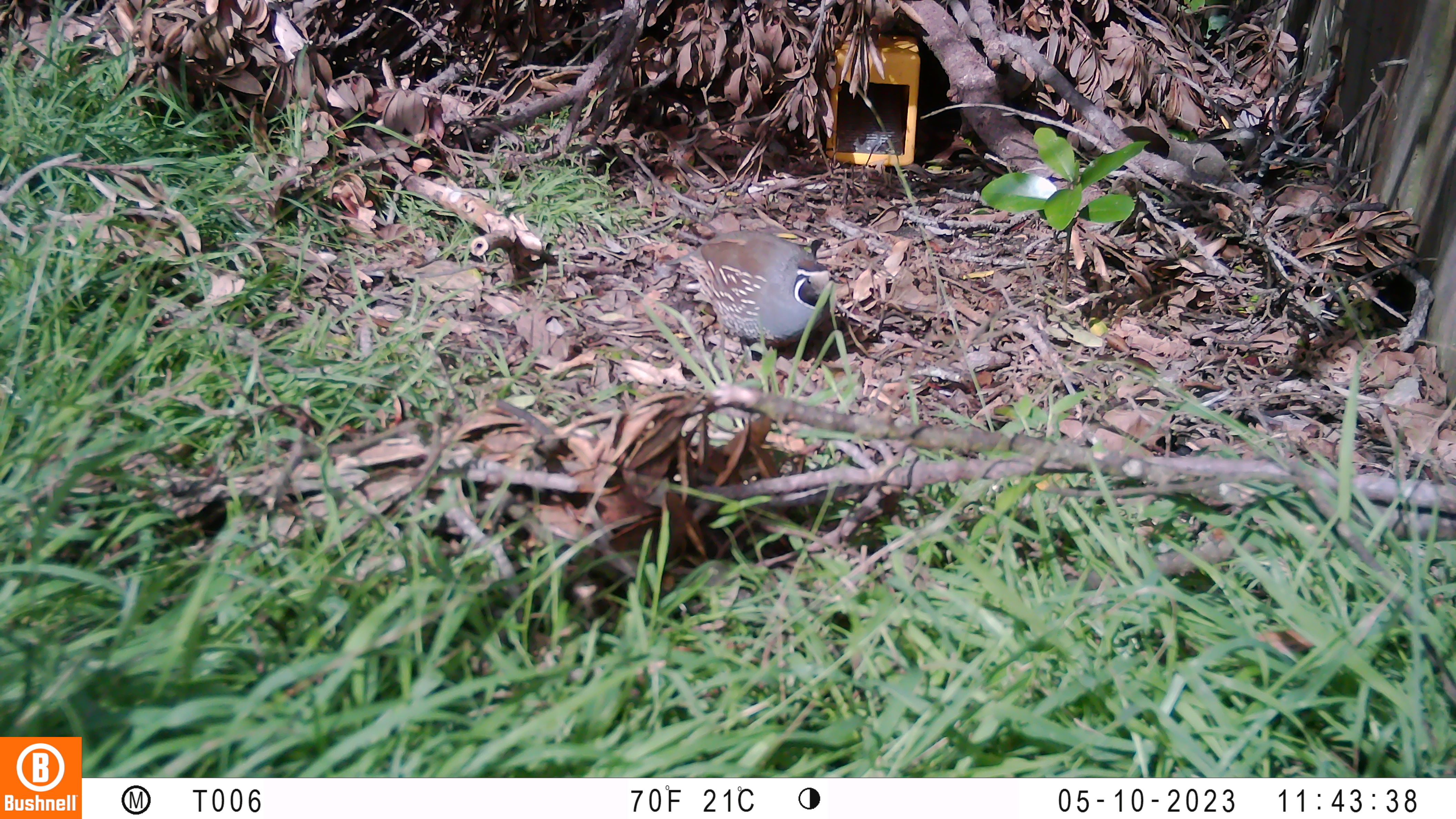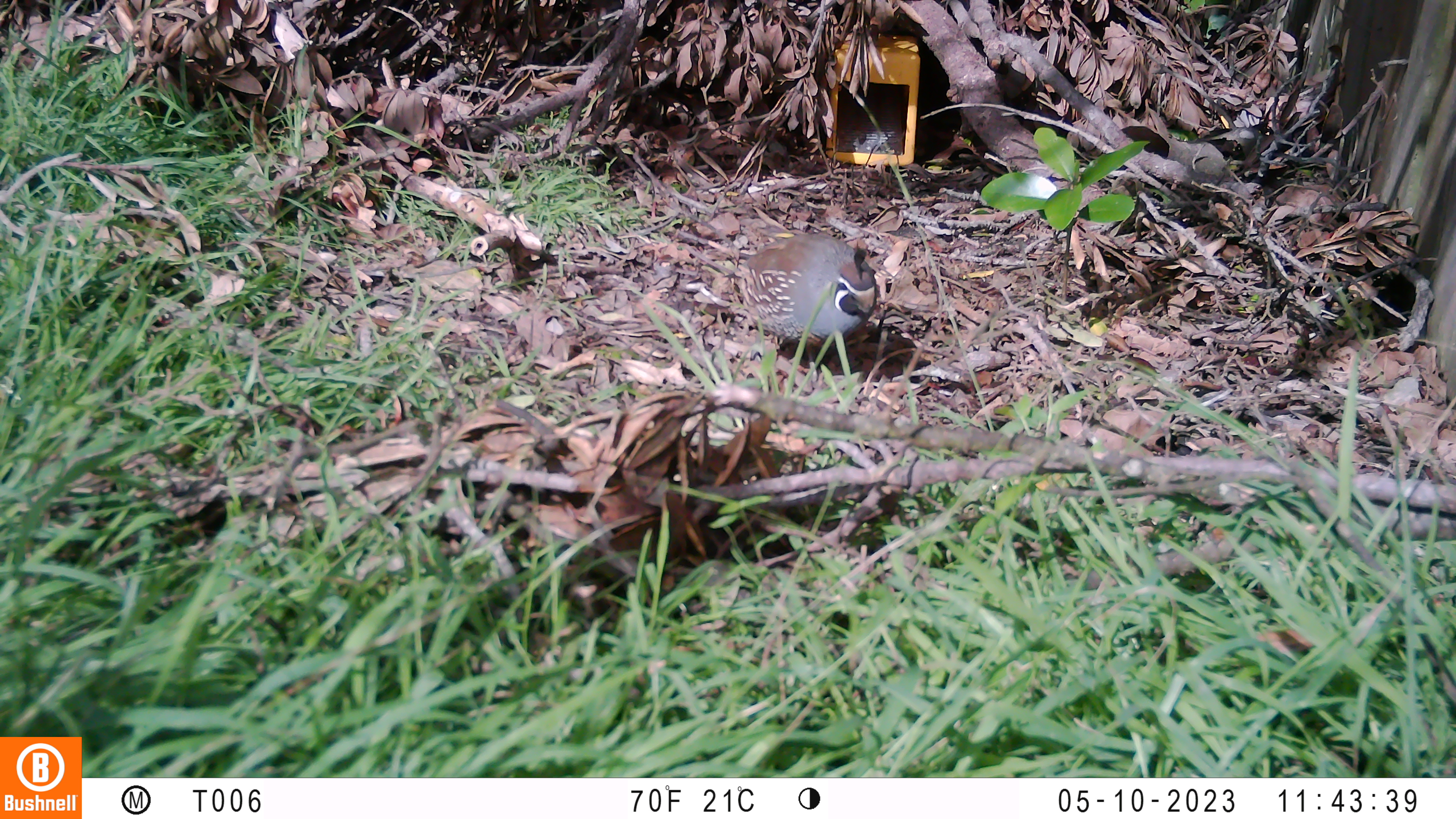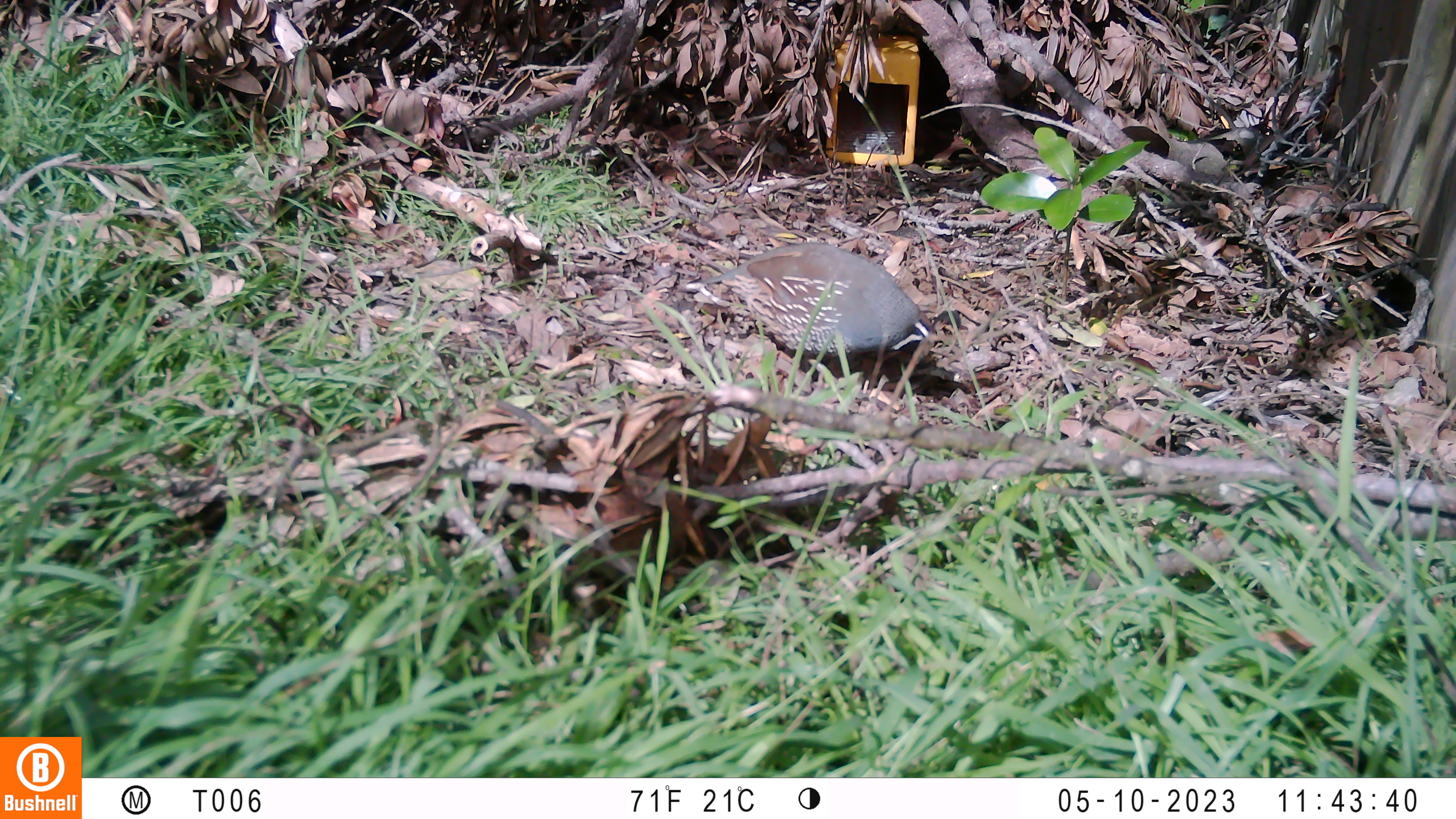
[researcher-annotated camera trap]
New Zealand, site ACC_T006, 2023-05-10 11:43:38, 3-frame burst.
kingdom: Animalia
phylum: Chordata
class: Aves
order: Galliformes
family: Odontophoridae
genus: Callipepla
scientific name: Callipepla californica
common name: california quail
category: quail california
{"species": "quail california (california quail) (Callipepla californica)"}